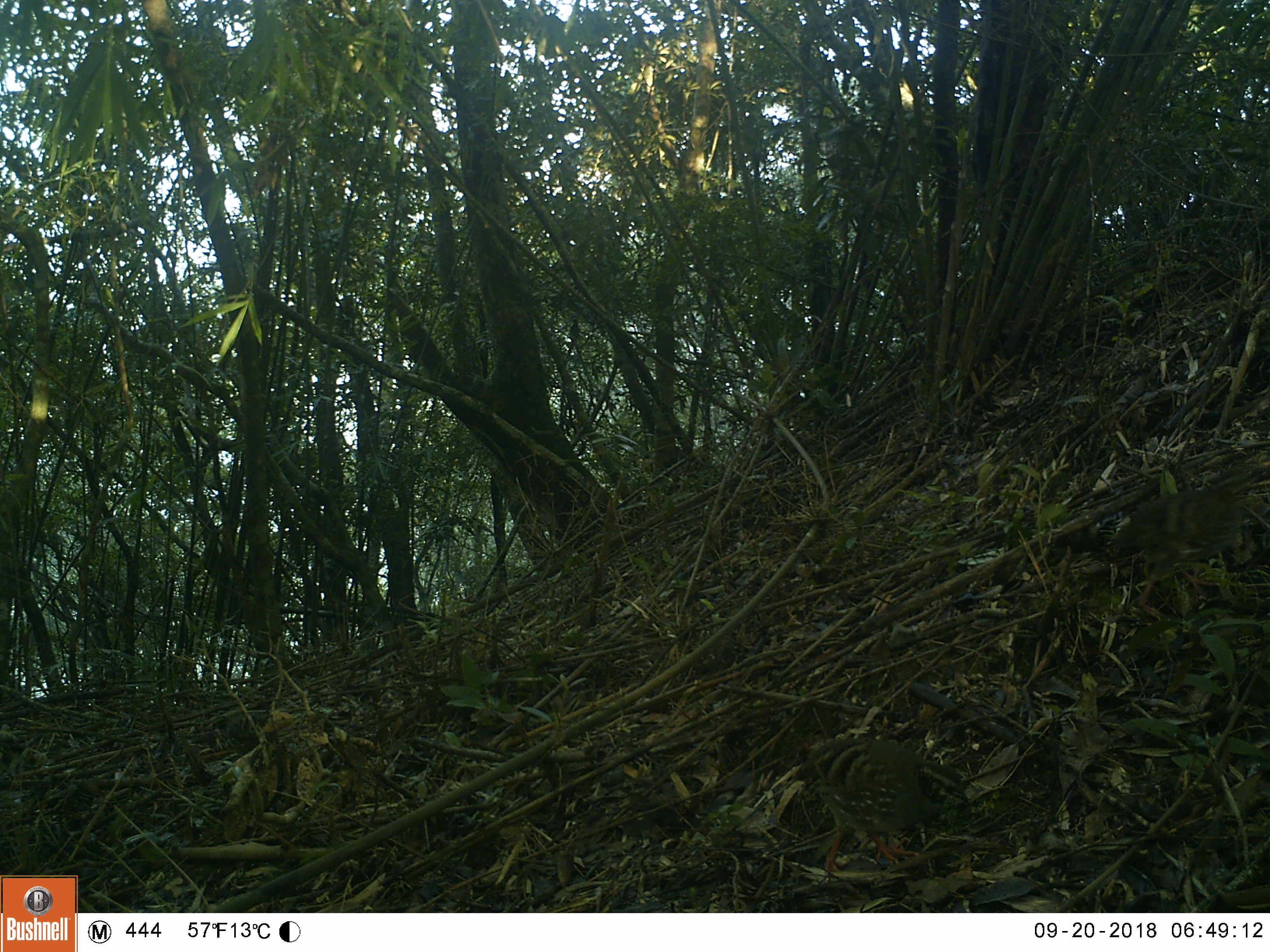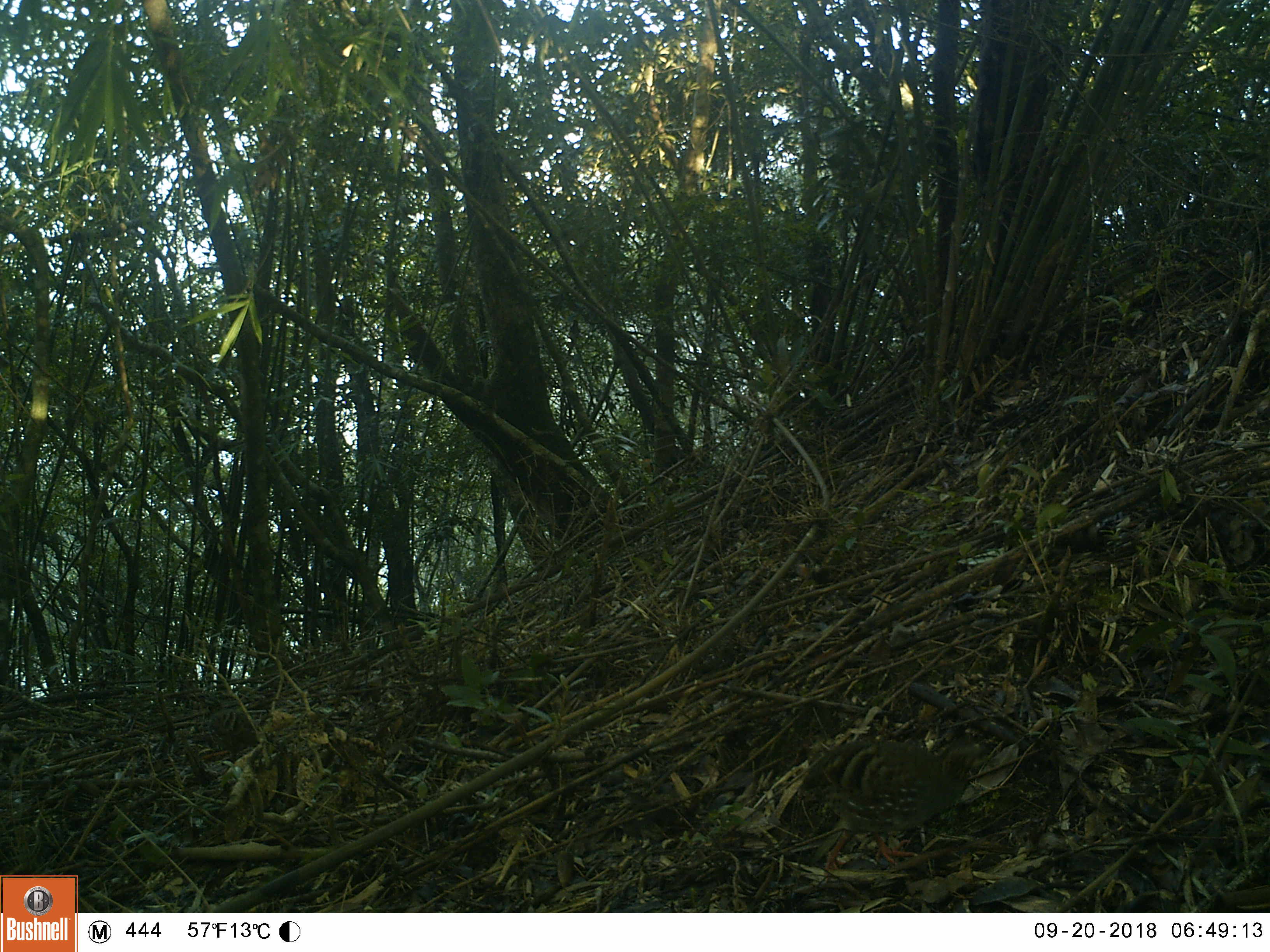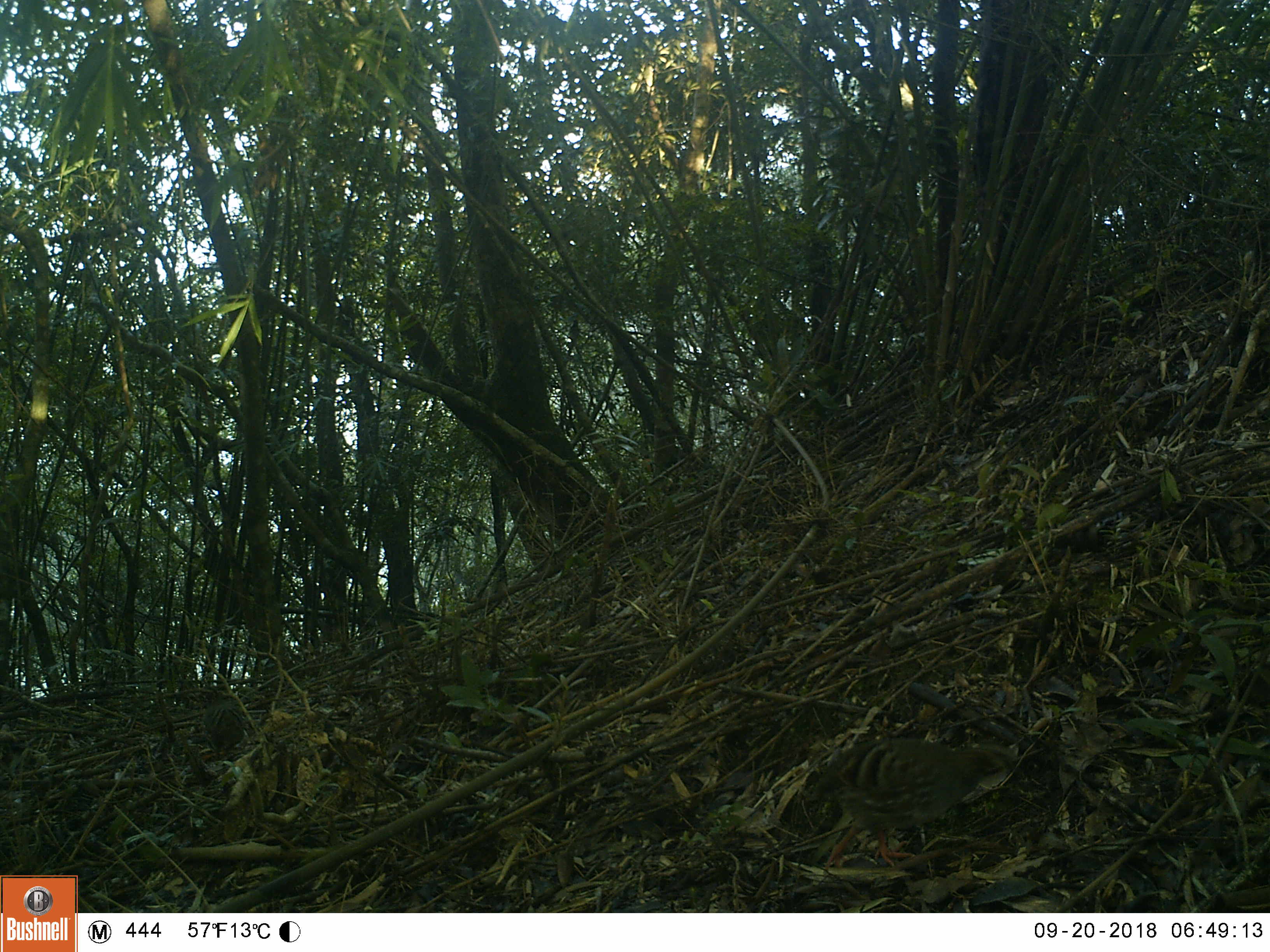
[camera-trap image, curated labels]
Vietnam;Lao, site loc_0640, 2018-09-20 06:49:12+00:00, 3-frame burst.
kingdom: Animalia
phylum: Chordata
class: Aves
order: Galliformes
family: Phasianidae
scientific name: Phasianidae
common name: partridge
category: unidentified partridge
Unidentified partridge (partridge) (Phasianidae). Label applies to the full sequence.